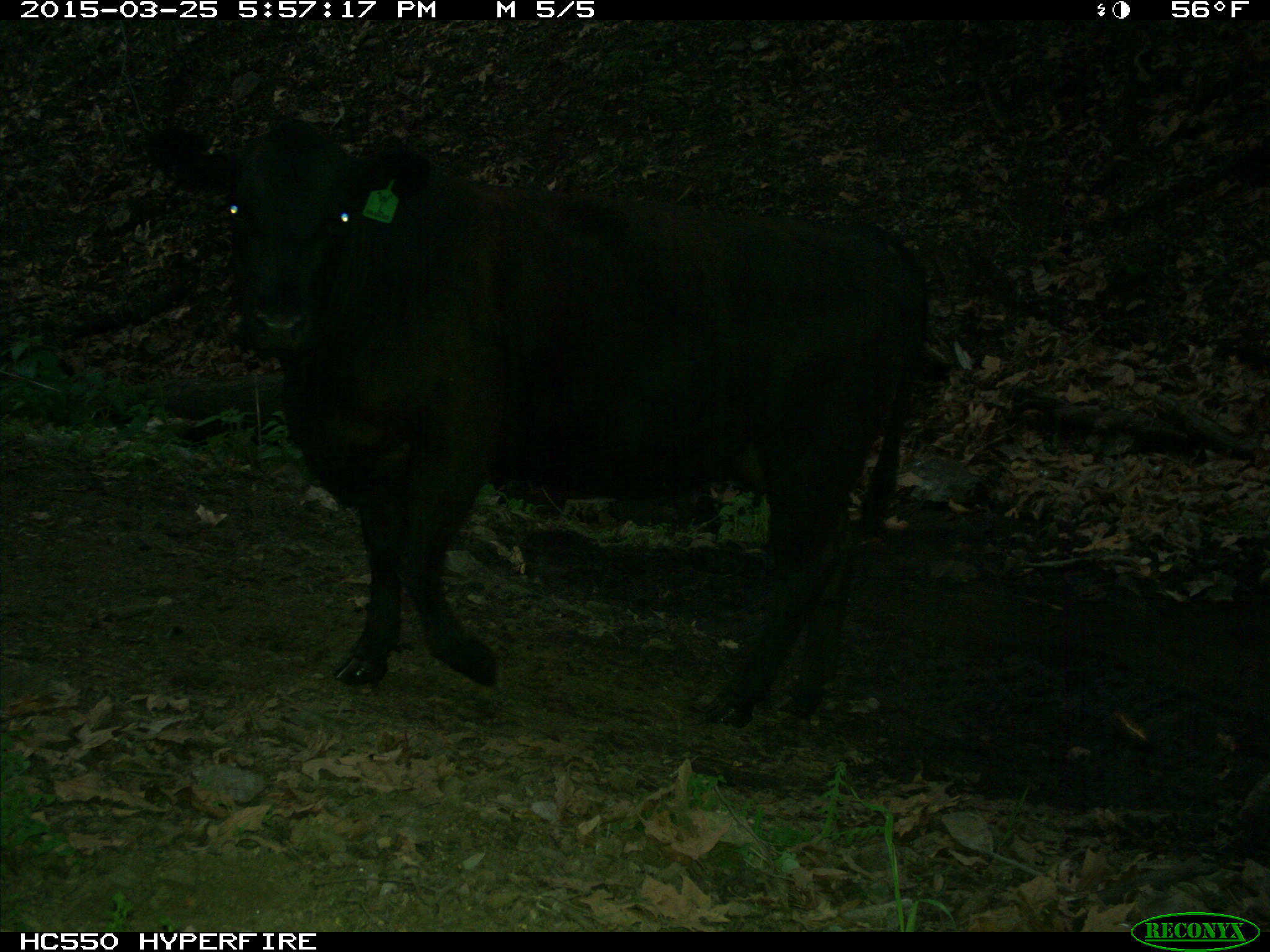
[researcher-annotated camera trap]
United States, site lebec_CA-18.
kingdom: Animalia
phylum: Chordata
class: Mammalia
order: Artiodactyla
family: Bovidae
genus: Bos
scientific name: Bos taurus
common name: domestic cow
Bos taurus (domestic cow).